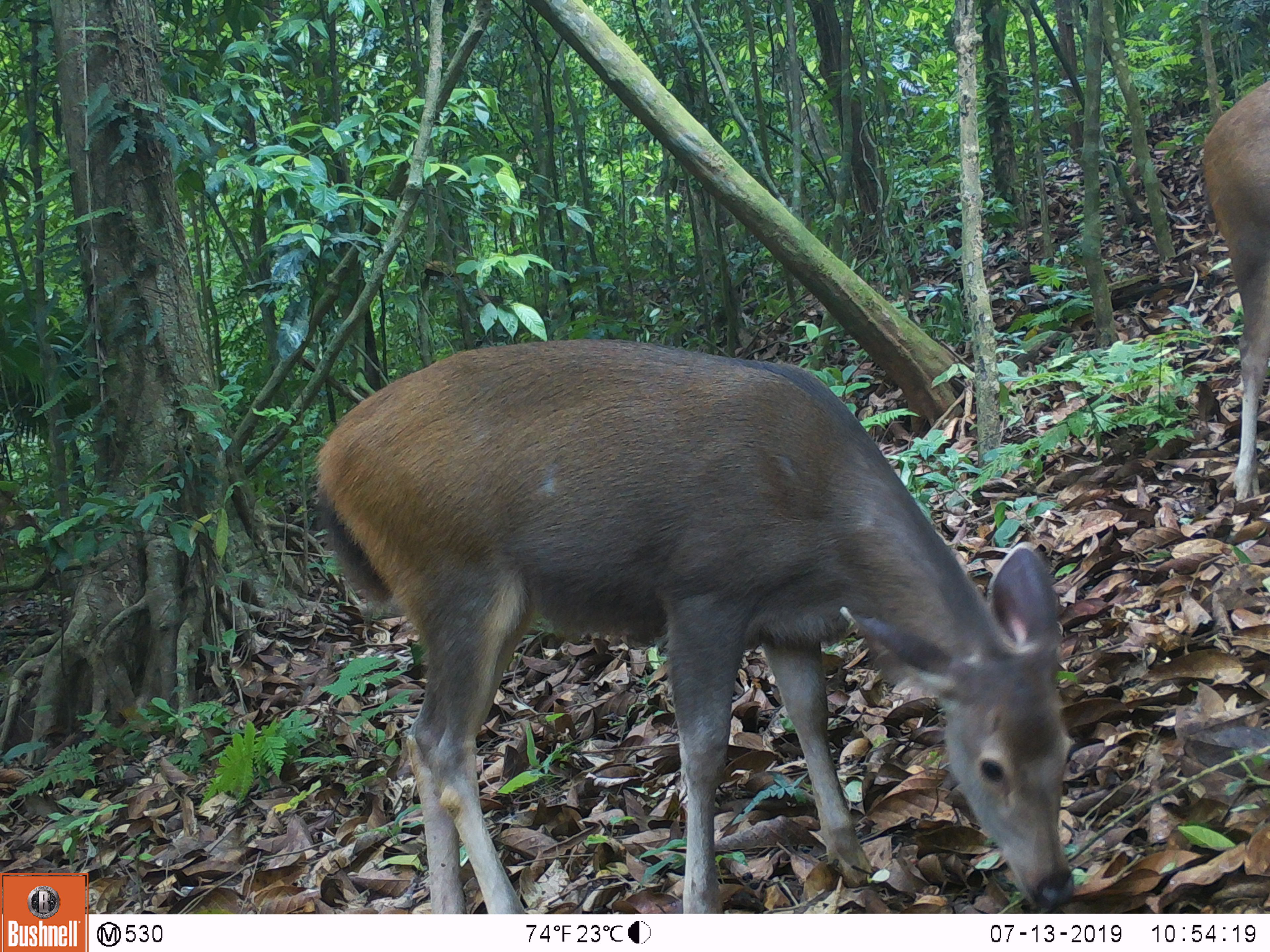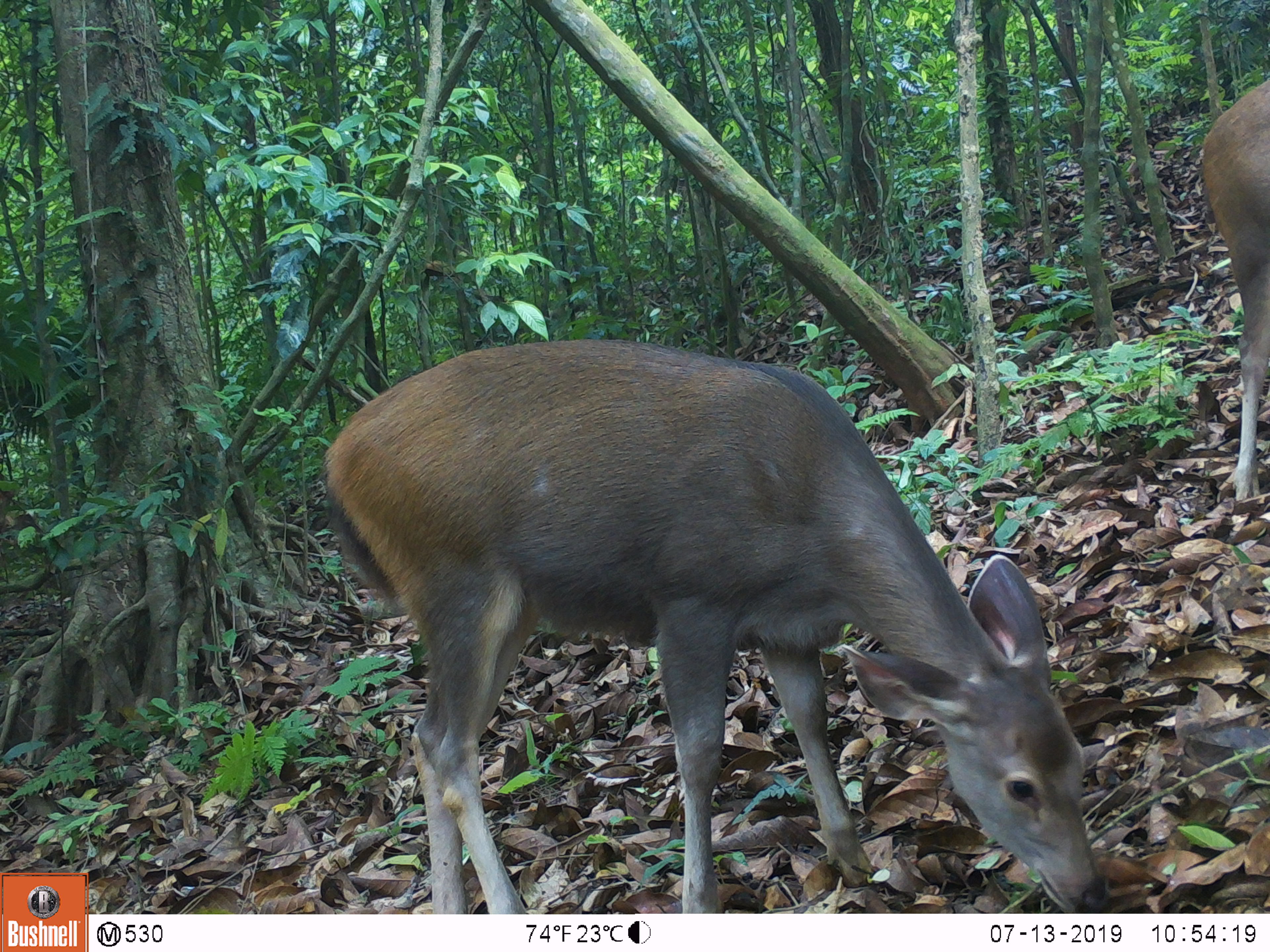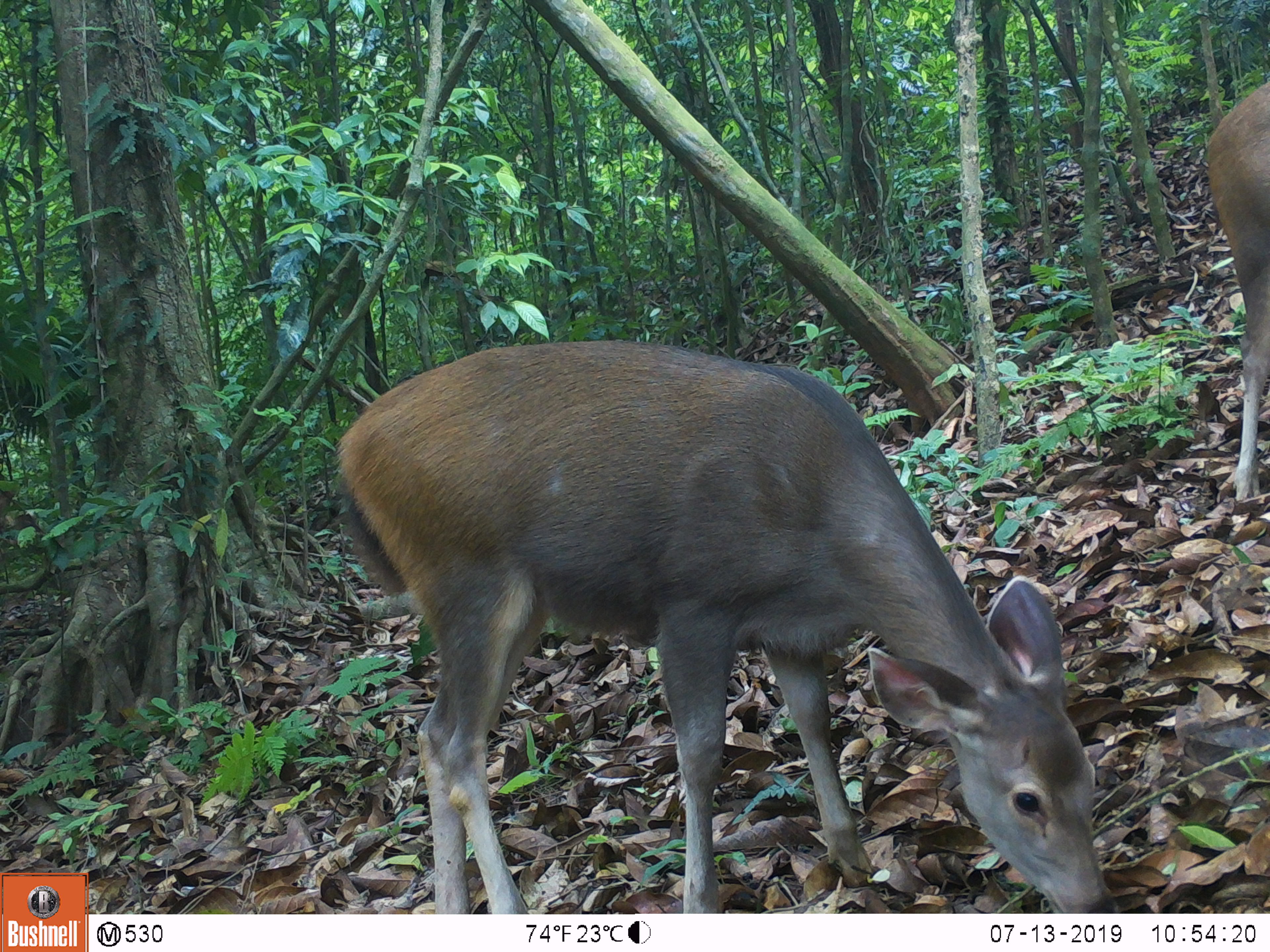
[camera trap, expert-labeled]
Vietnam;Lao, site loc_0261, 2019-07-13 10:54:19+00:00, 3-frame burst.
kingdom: Animalia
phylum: Chordata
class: Mammalia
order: Artiodactyla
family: Cervidae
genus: Rusa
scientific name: Rusa unicolor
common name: sambar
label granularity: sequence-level